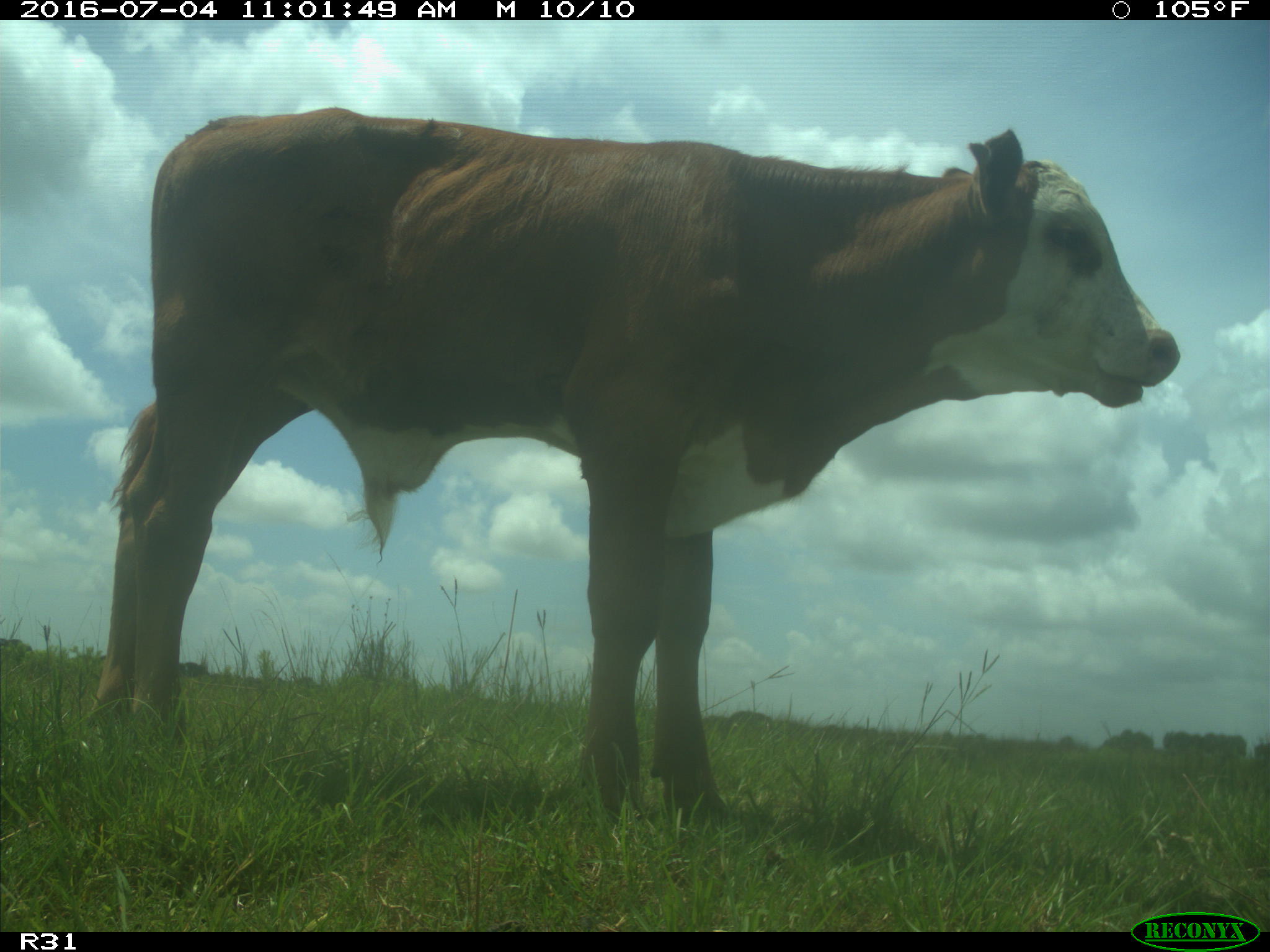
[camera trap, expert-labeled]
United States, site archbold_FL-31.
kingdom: Animalia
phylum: Chordata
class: Mammalia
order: Artiodactyla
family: Bovidae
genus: Bos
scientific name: Bos taurus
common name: domestic cow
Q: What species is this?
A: Bos taurus (domestic cow).